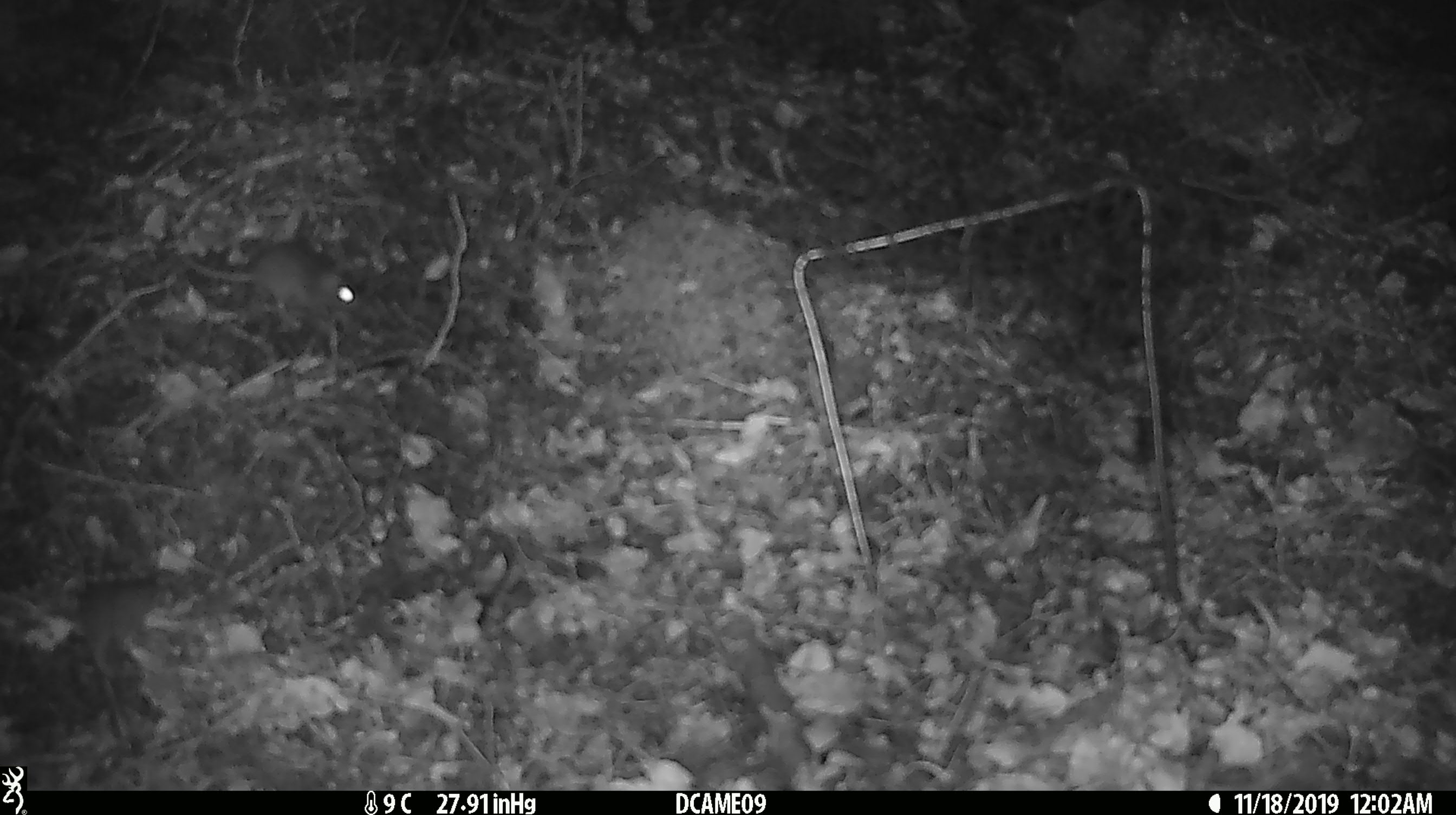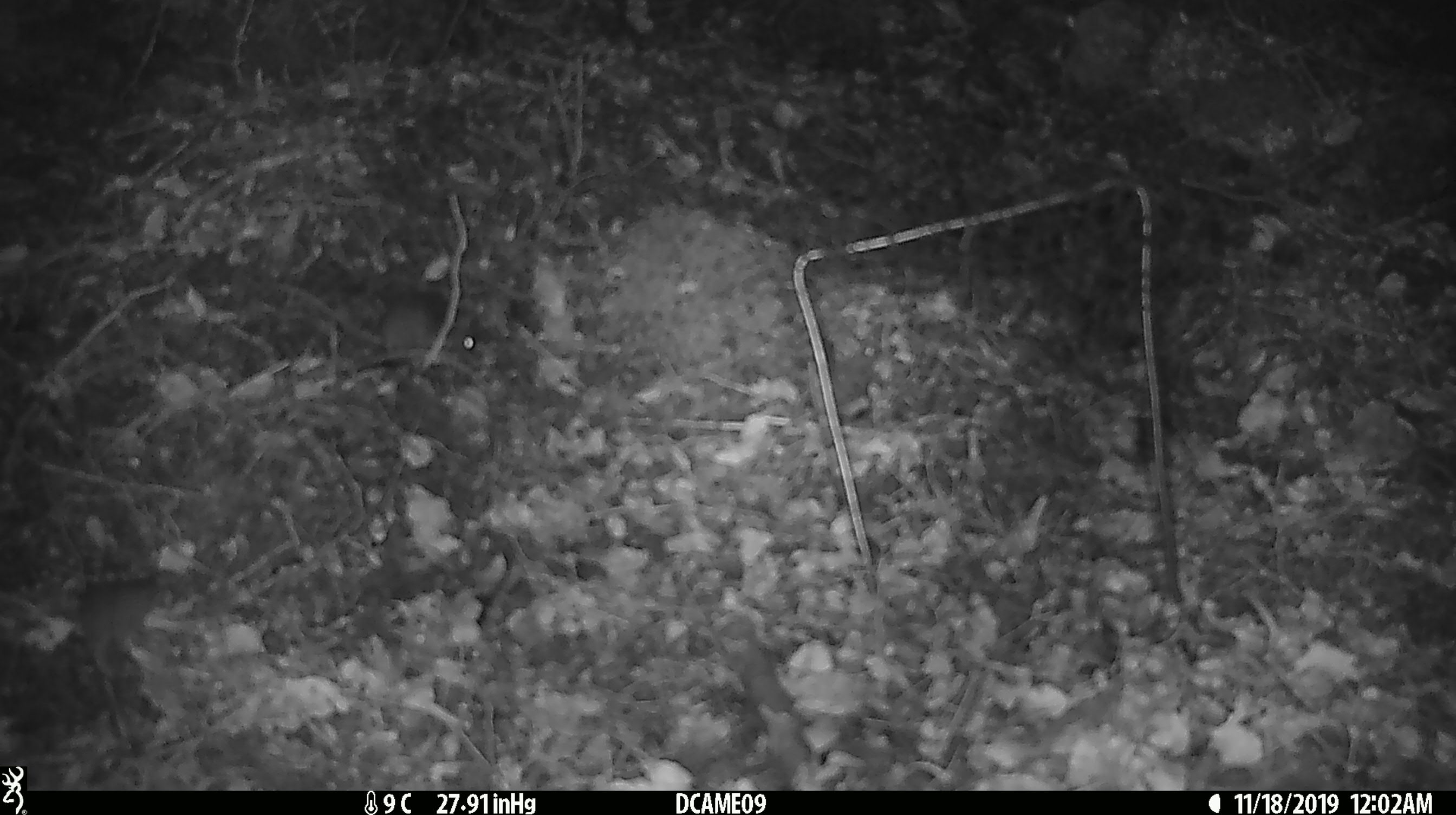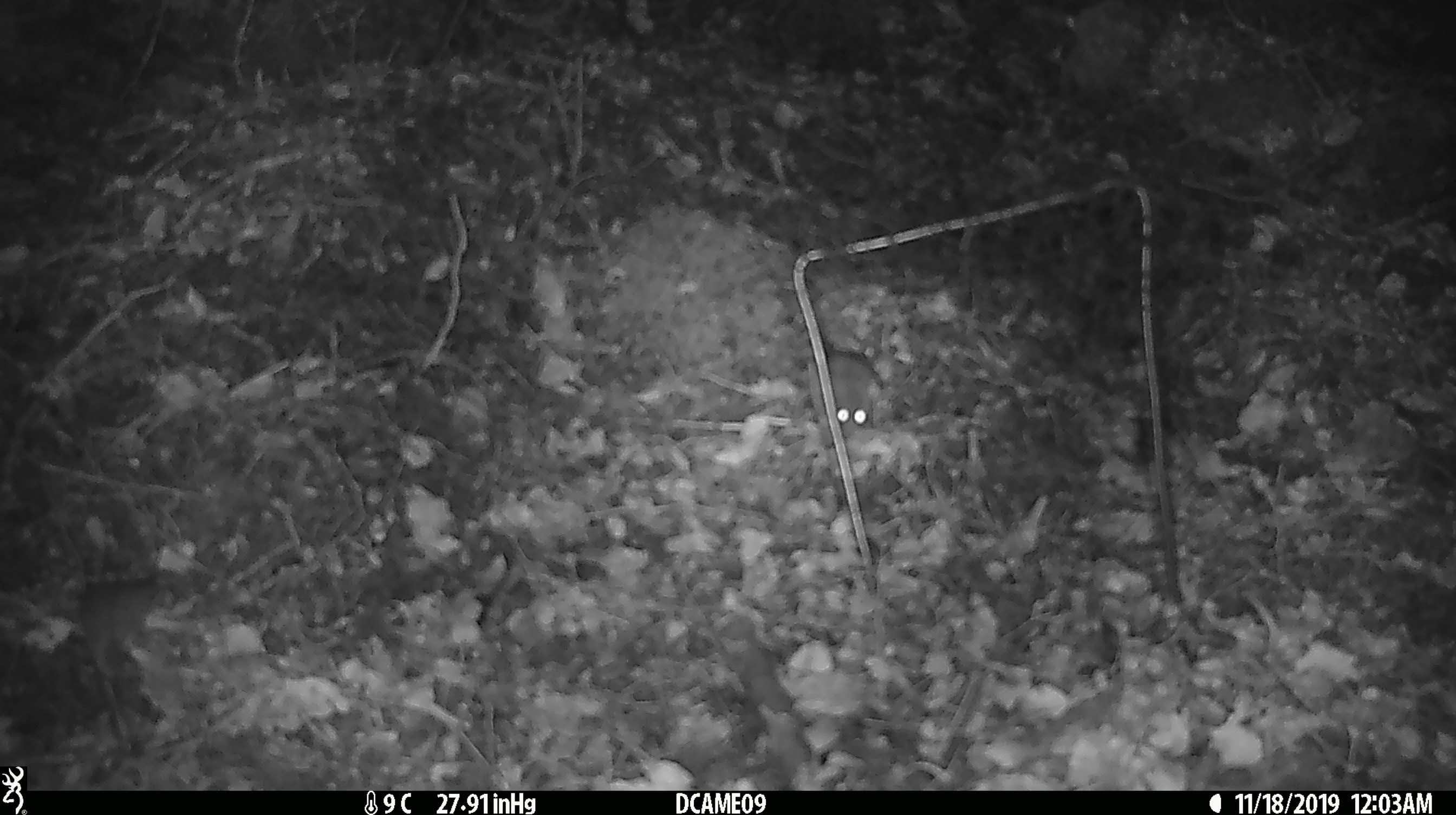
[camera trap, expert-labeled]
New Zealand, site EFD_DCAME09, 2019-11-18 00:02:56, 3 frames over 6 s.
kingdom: Animalia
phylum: Chordata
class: Mammalia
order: Rodentia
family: Muridae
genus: Mus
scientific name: Mus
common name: mouse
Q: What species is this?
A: Mouse (Mus).